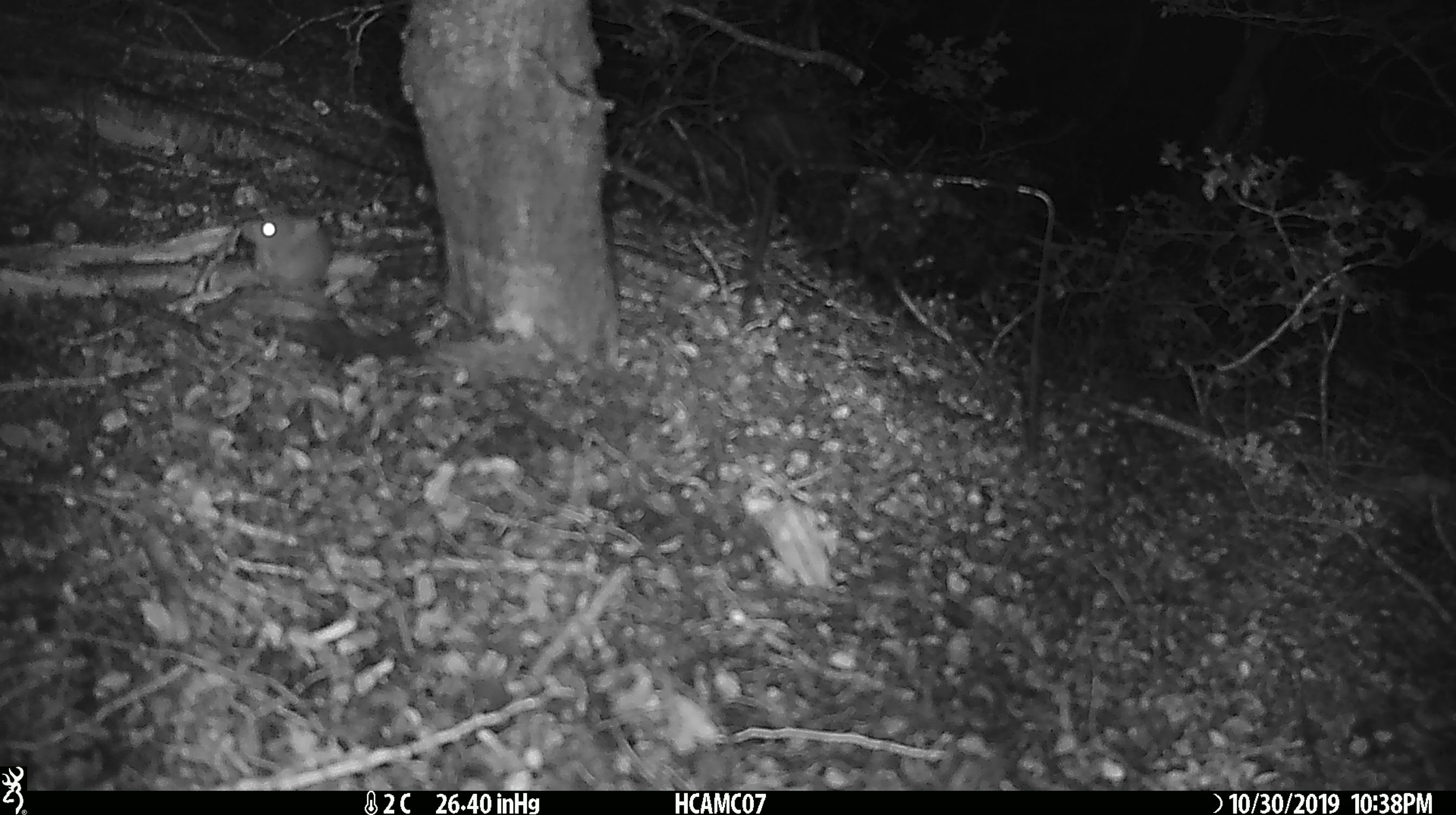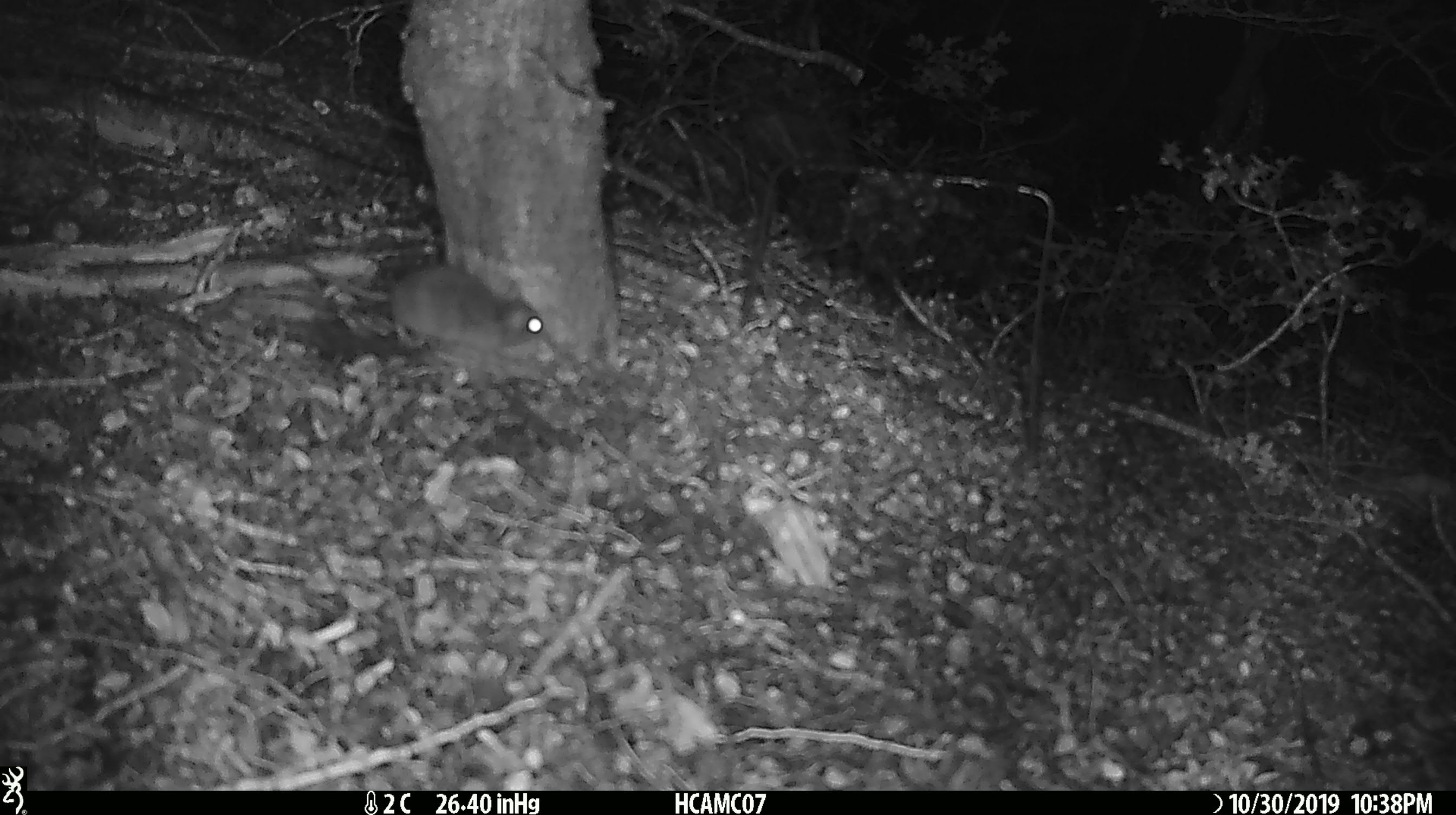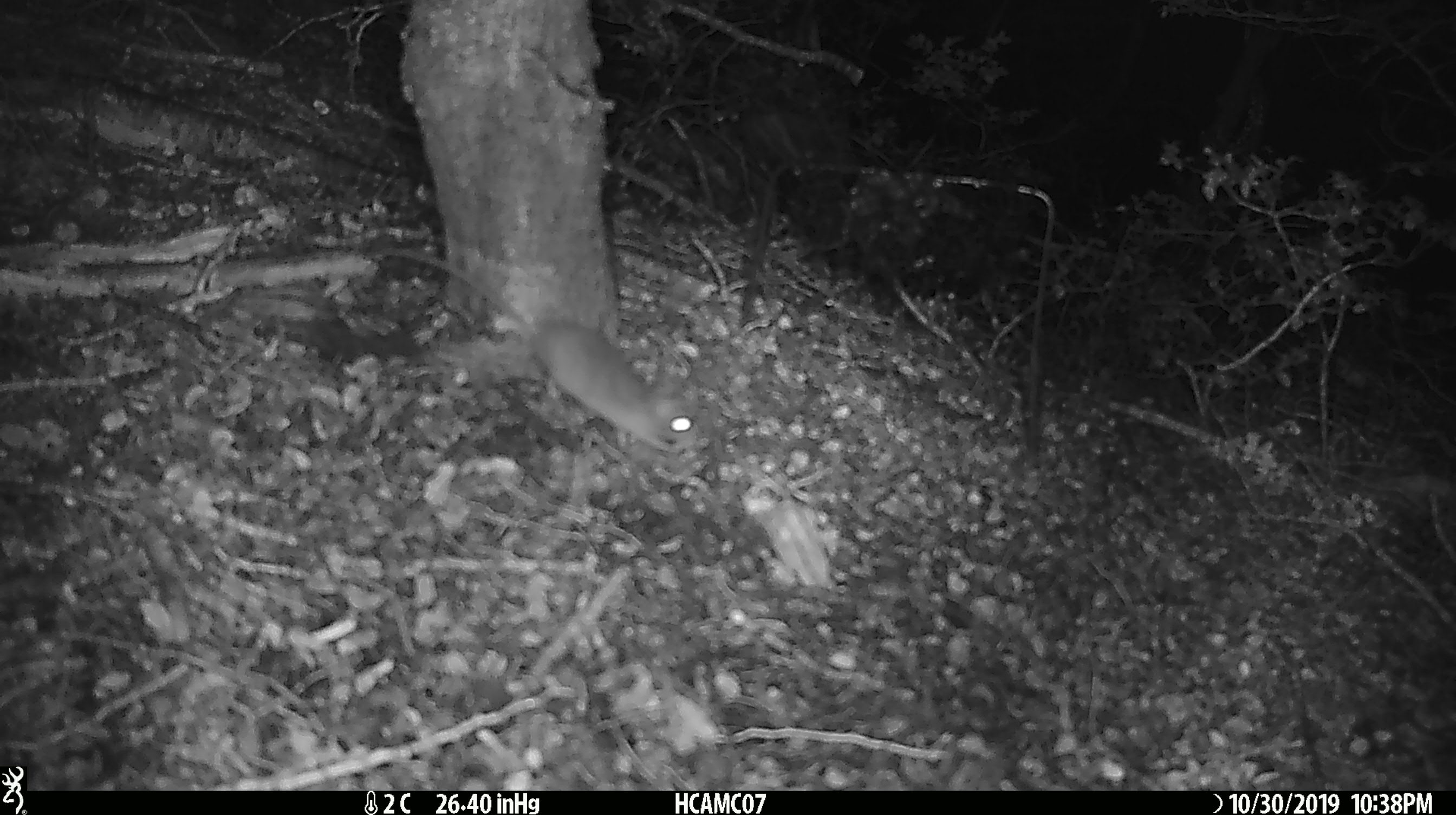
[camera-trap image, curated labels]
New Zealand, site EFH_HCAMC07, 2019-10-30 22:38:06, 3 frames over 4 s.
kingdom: Animalia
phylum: Chordata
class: Mammalia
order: Rodentia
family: Muridae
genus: Mus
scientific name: Mus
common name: mouse